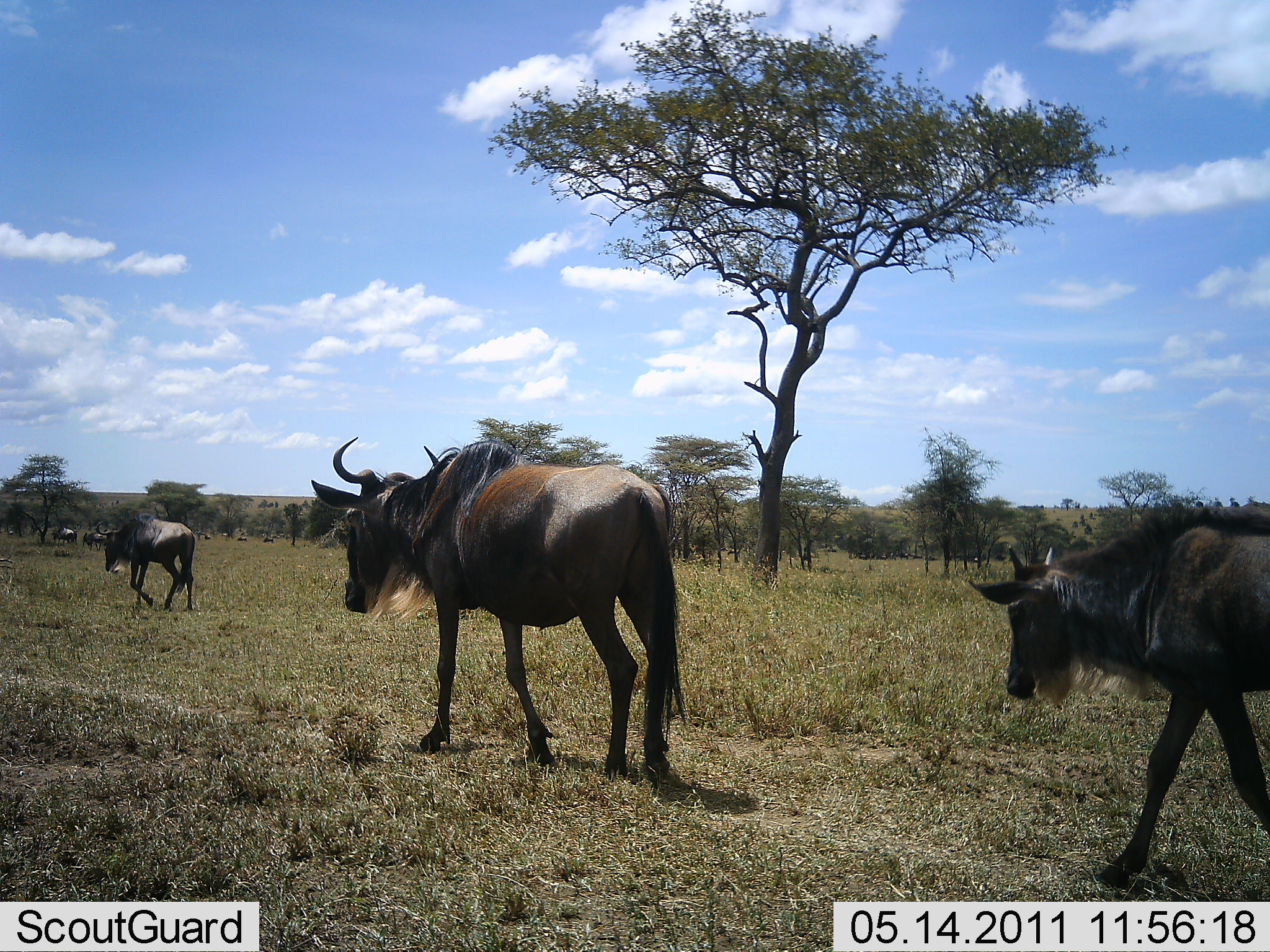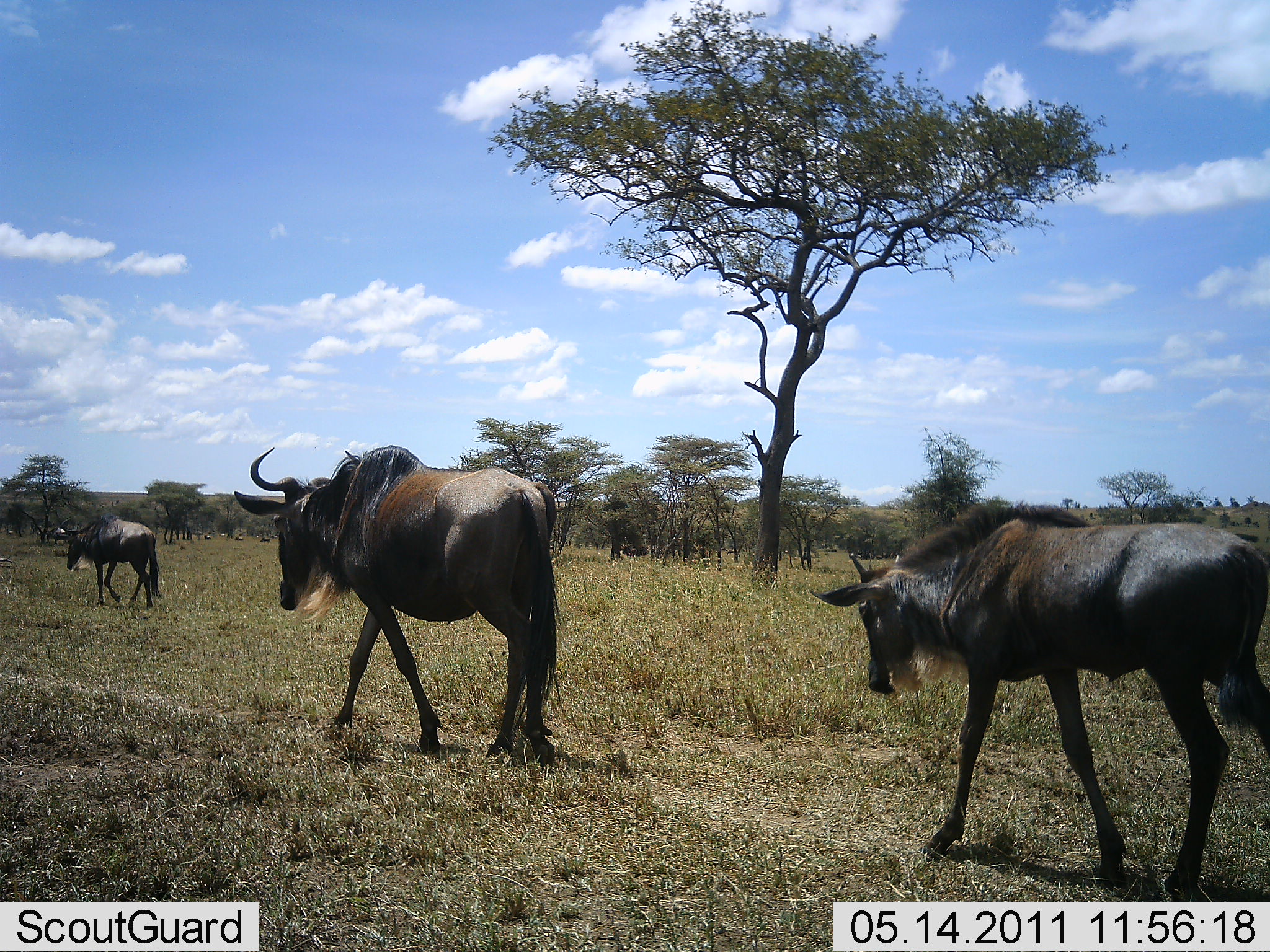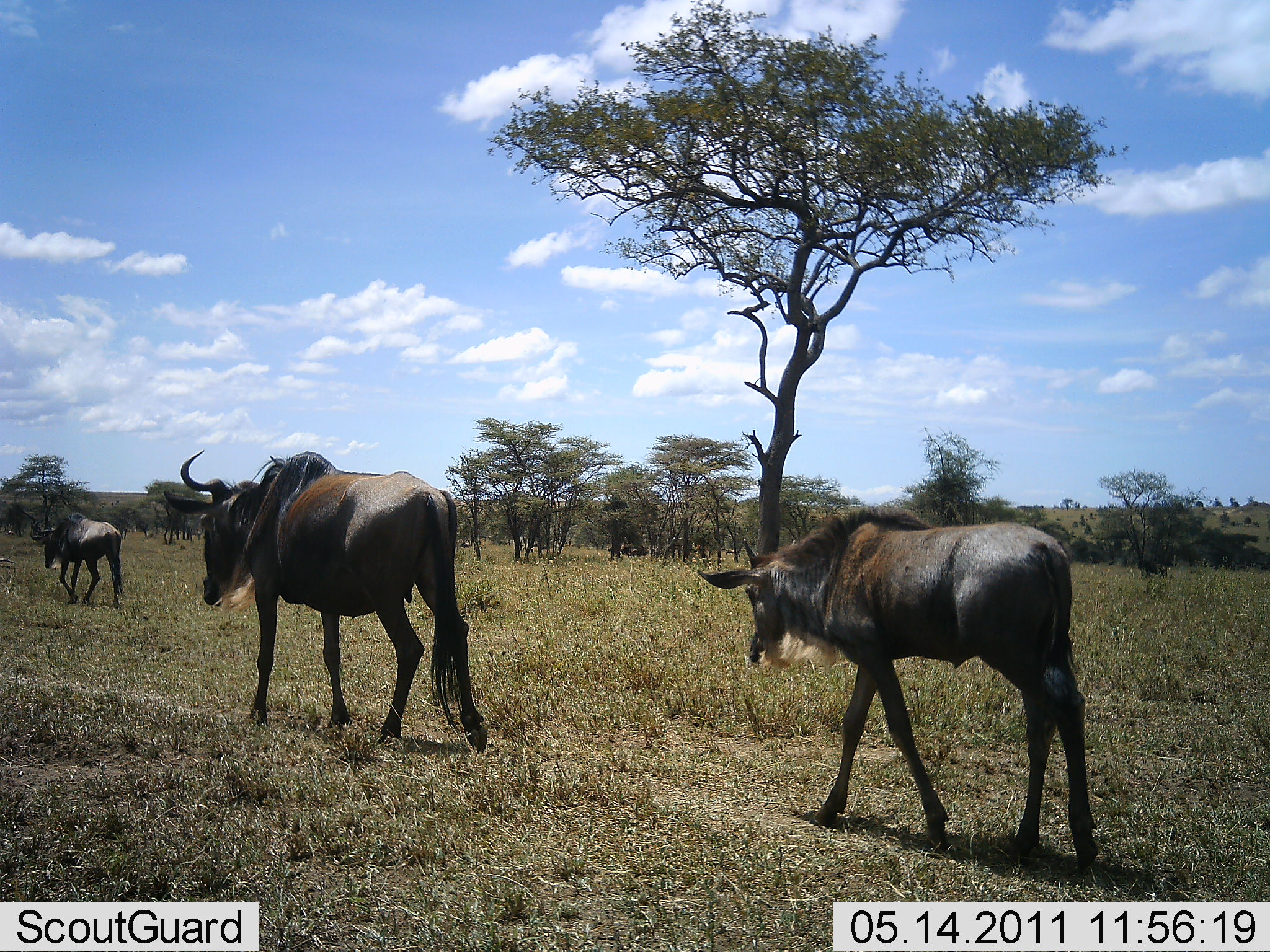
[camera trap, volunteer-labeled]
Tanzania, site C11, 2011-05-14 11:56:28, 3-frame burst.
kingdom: Animalia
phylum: Chordata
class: Mammalia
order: Artiodactyla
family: Bovidae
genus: Connochaetes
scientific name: Connochaetes taurinus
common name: blue wildebeest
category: wildebeest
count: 3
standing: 0%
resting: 0%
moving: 100%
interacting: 0%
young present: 17%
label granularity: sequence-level